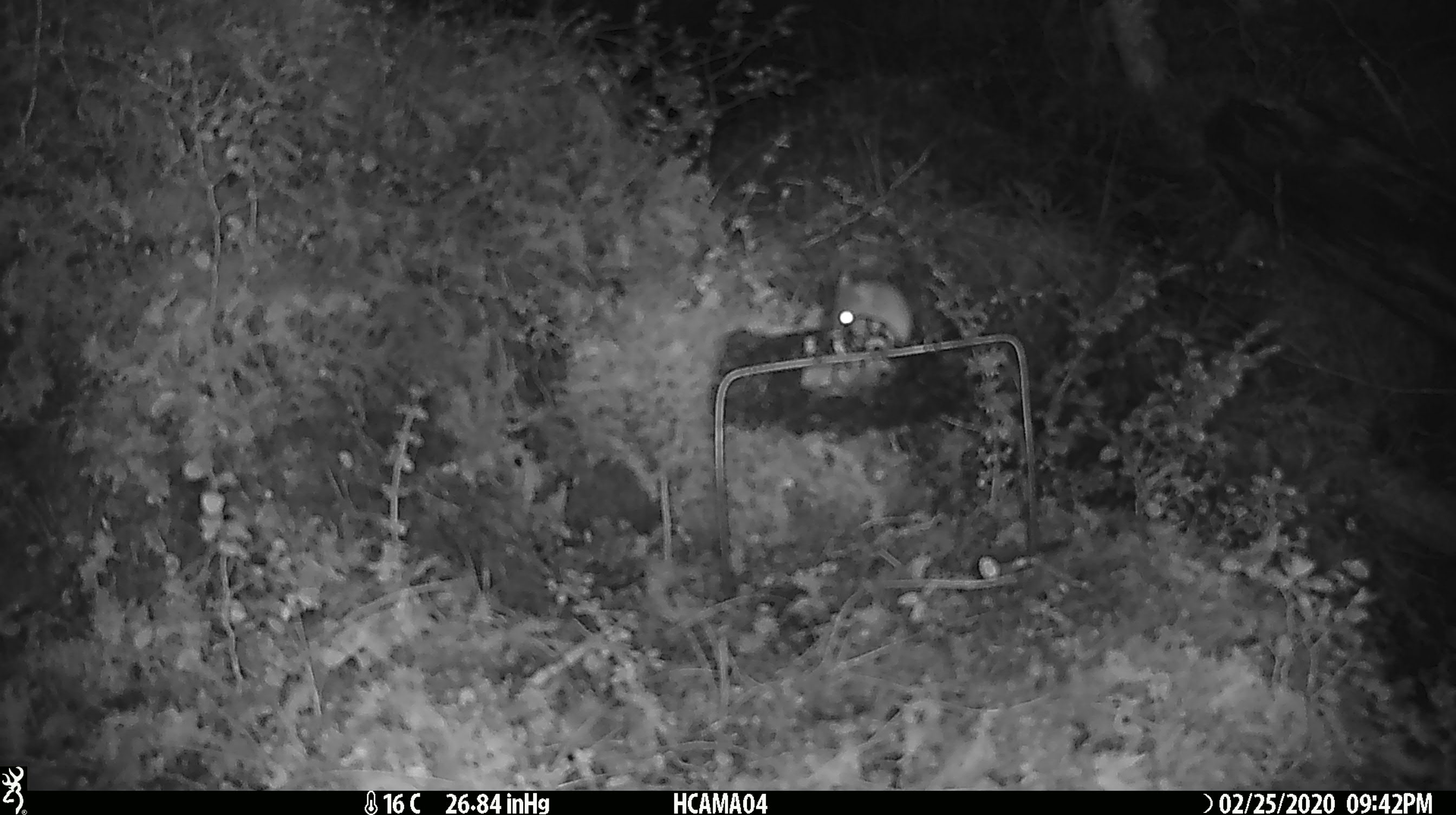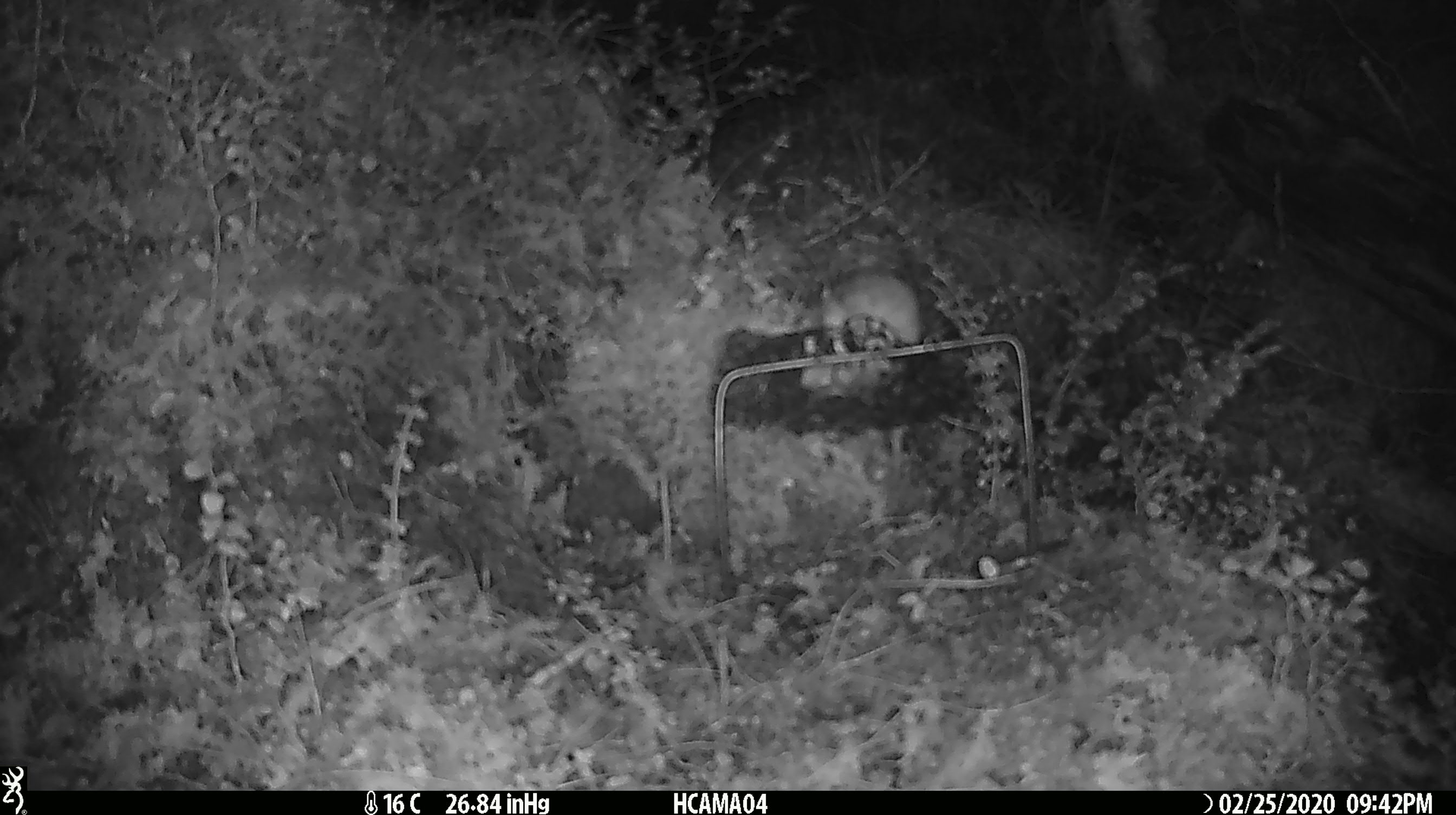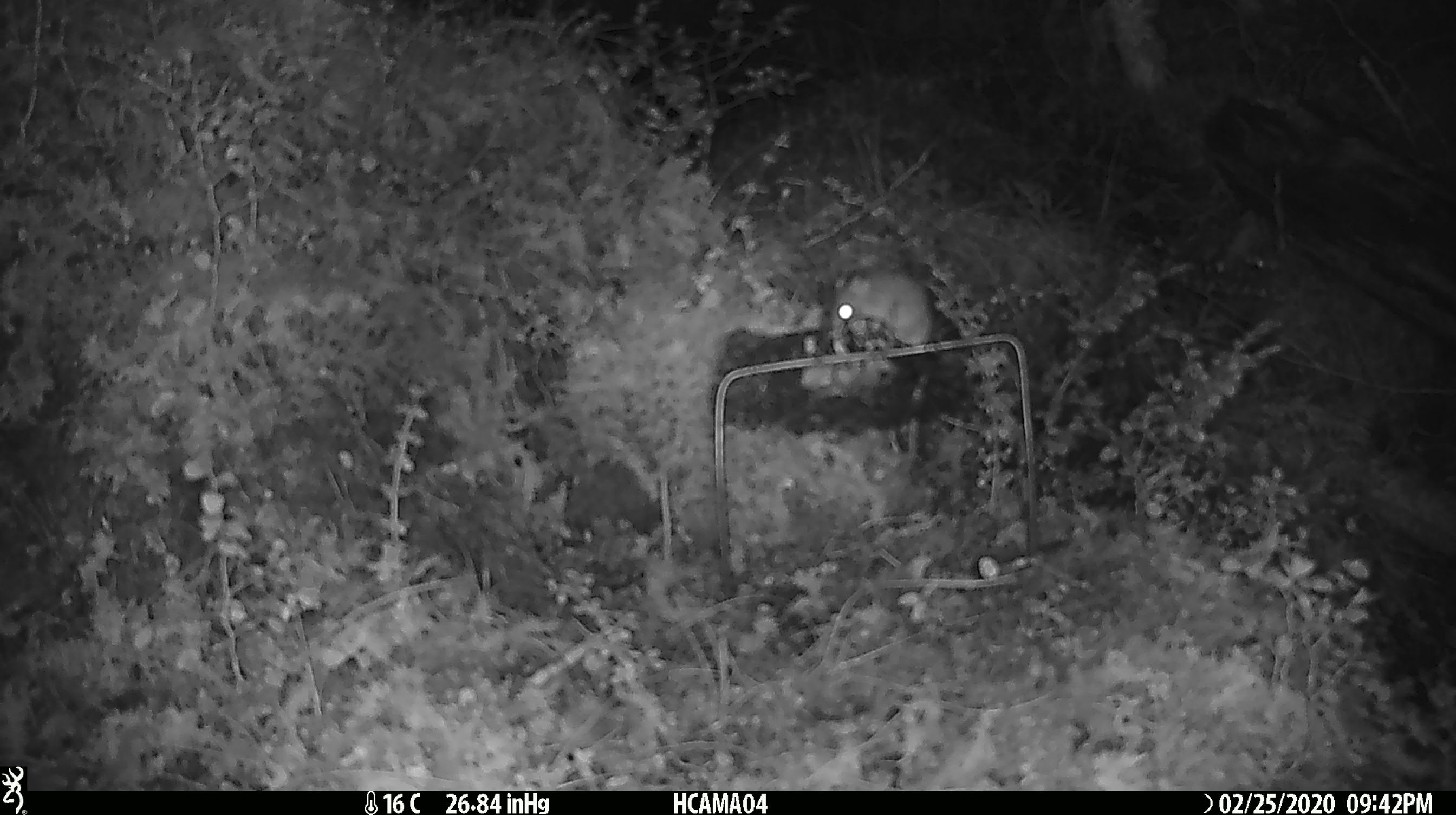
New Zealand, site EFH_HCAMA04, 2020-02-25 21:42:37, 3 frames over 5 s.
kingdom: Animalia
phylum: Chordata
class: Mammalia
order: Rodentia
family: Muridae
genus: Mus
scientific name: Mus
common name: mouse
Mouse (Mus).